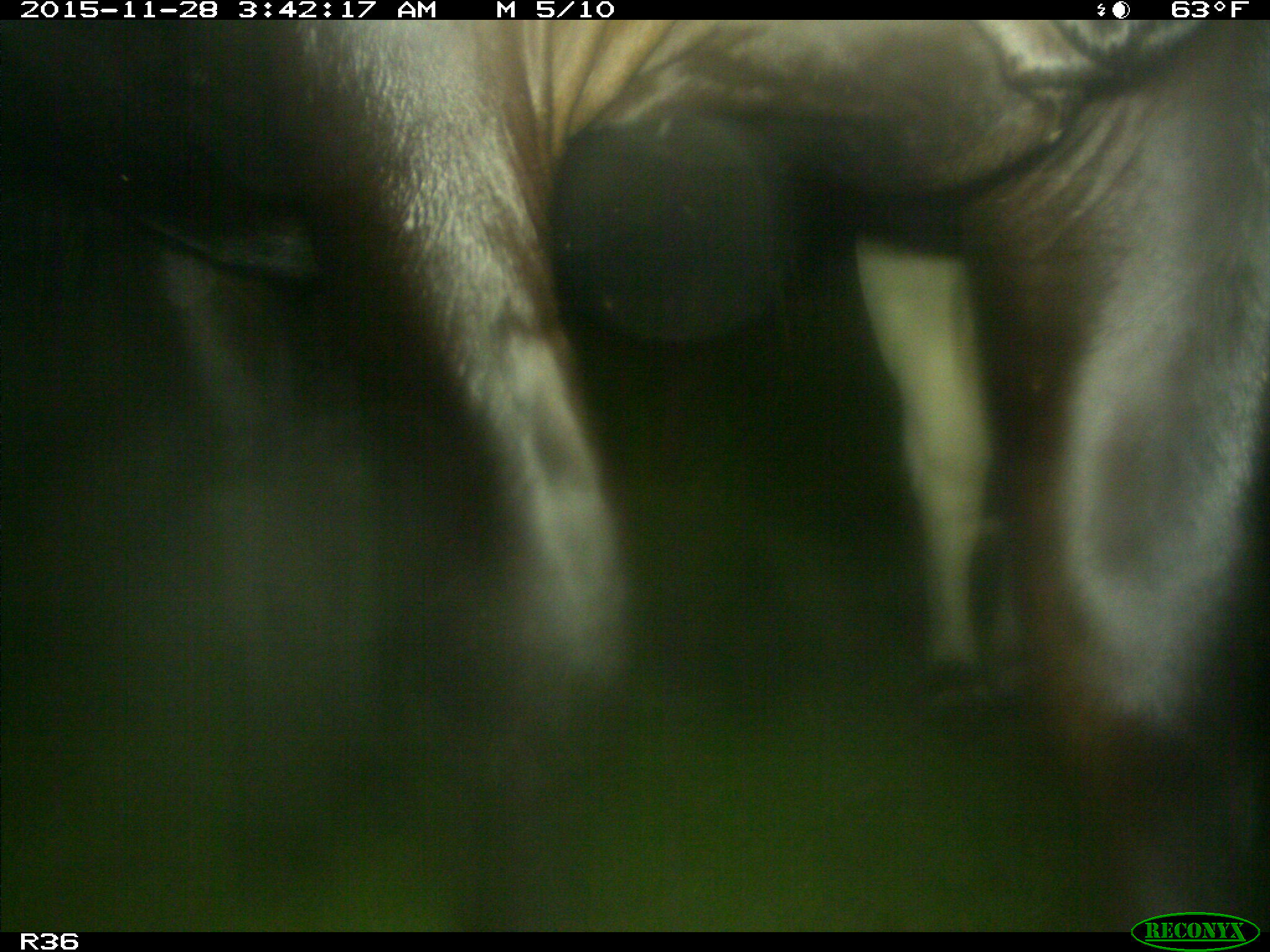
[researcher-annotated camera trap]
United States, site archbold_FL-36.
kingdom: Animalia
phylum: Chordata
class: Mammalia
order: Artiodactyla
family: Bovidae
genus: Bos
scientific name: Bos taurus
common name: domestic cow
Bos taurus (domestic cow).